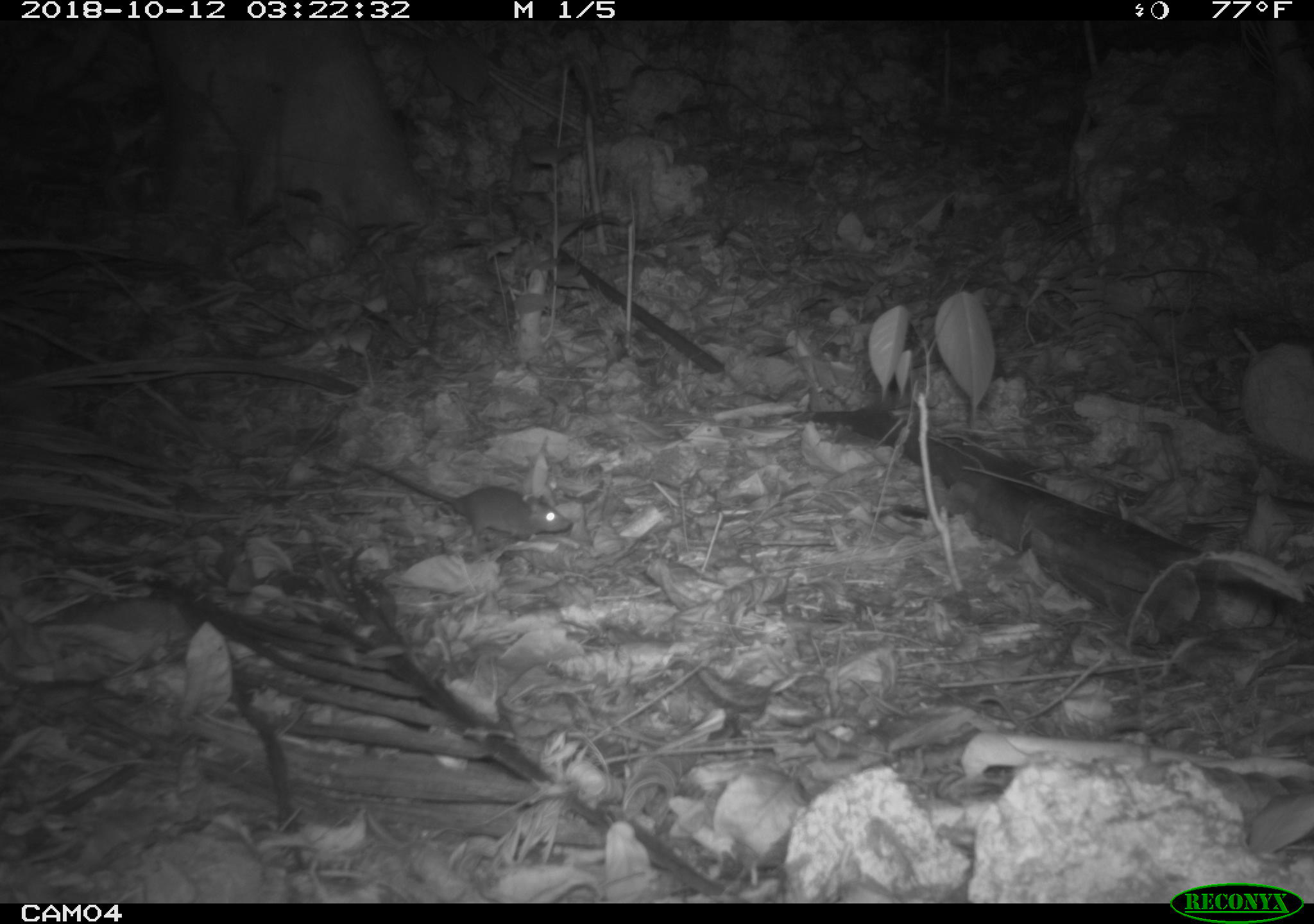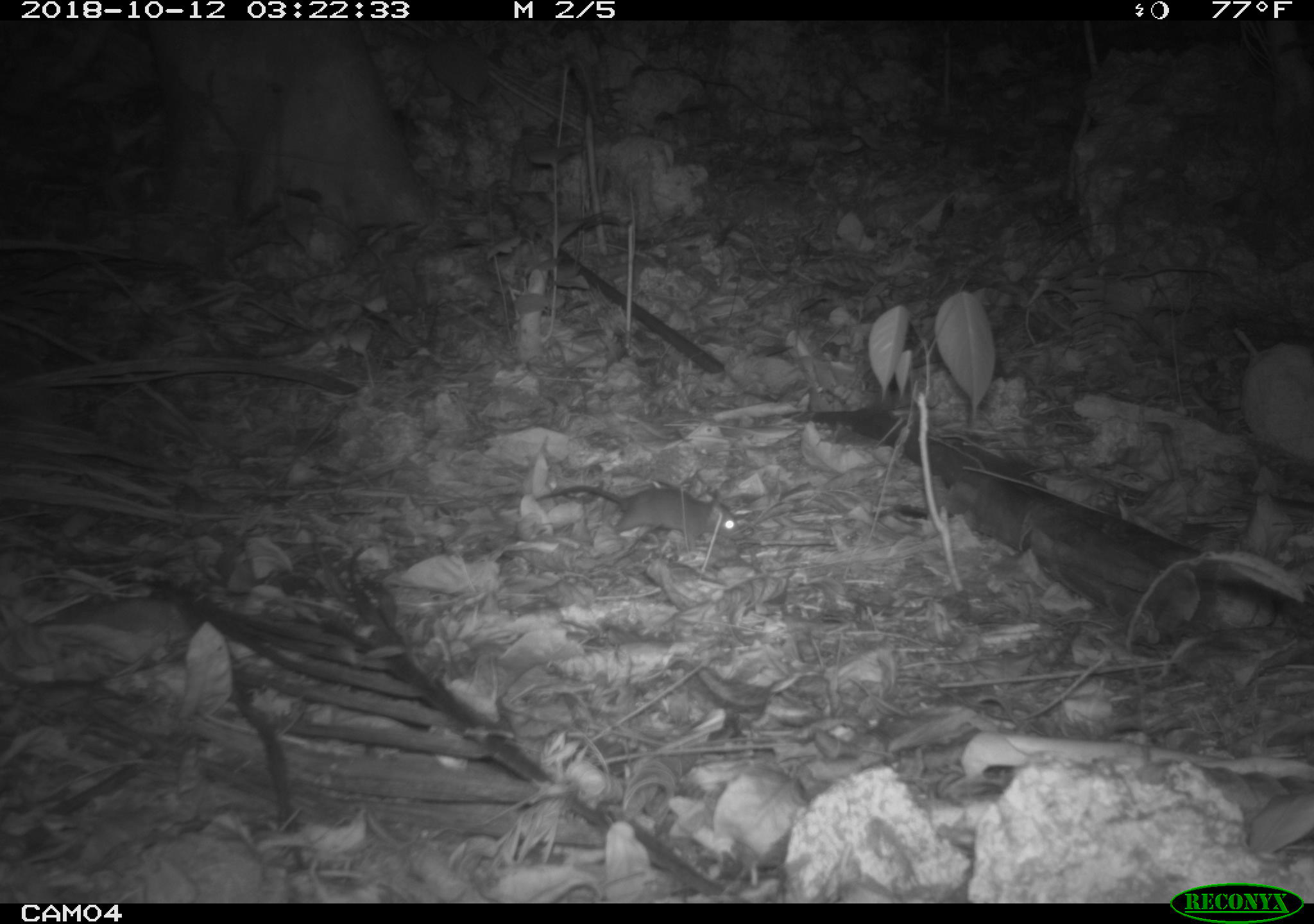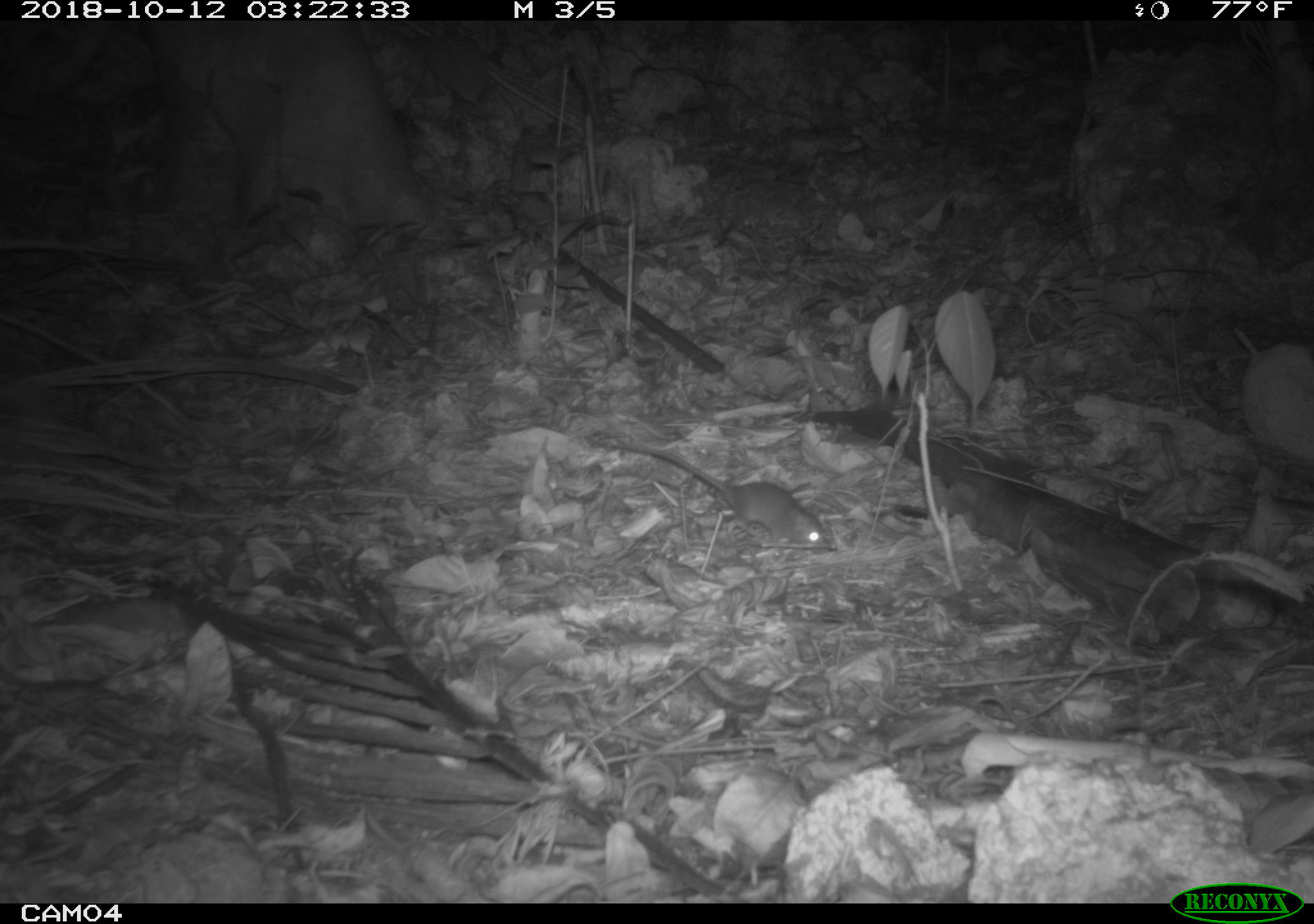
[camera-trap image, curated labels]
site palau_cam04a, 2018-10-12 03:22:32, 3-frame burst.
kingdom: Animalia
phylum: Chordata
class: Mammalia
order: Rodentia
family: Muridae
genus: Rattus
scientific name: Rattus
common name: rat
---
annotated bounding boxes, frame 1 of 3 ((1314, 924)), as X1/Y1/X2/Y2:
rat: 341/454/567/553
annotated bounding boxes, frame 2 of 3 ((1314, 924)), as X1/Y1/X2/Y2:
rat: 523/478/733/551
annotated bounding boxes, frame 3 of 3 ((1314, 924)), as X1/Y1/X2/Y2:
rat: 587/430/830/553